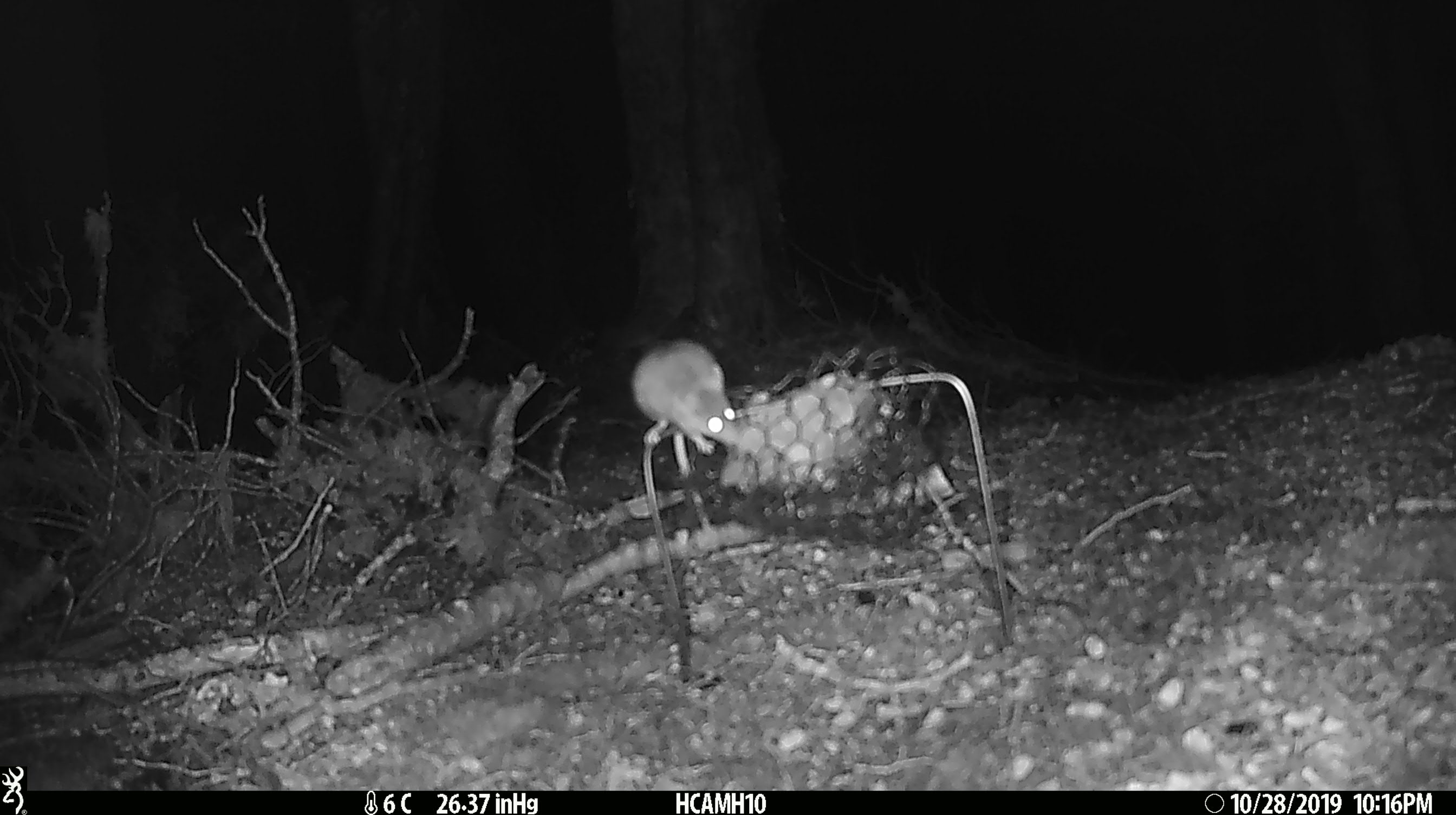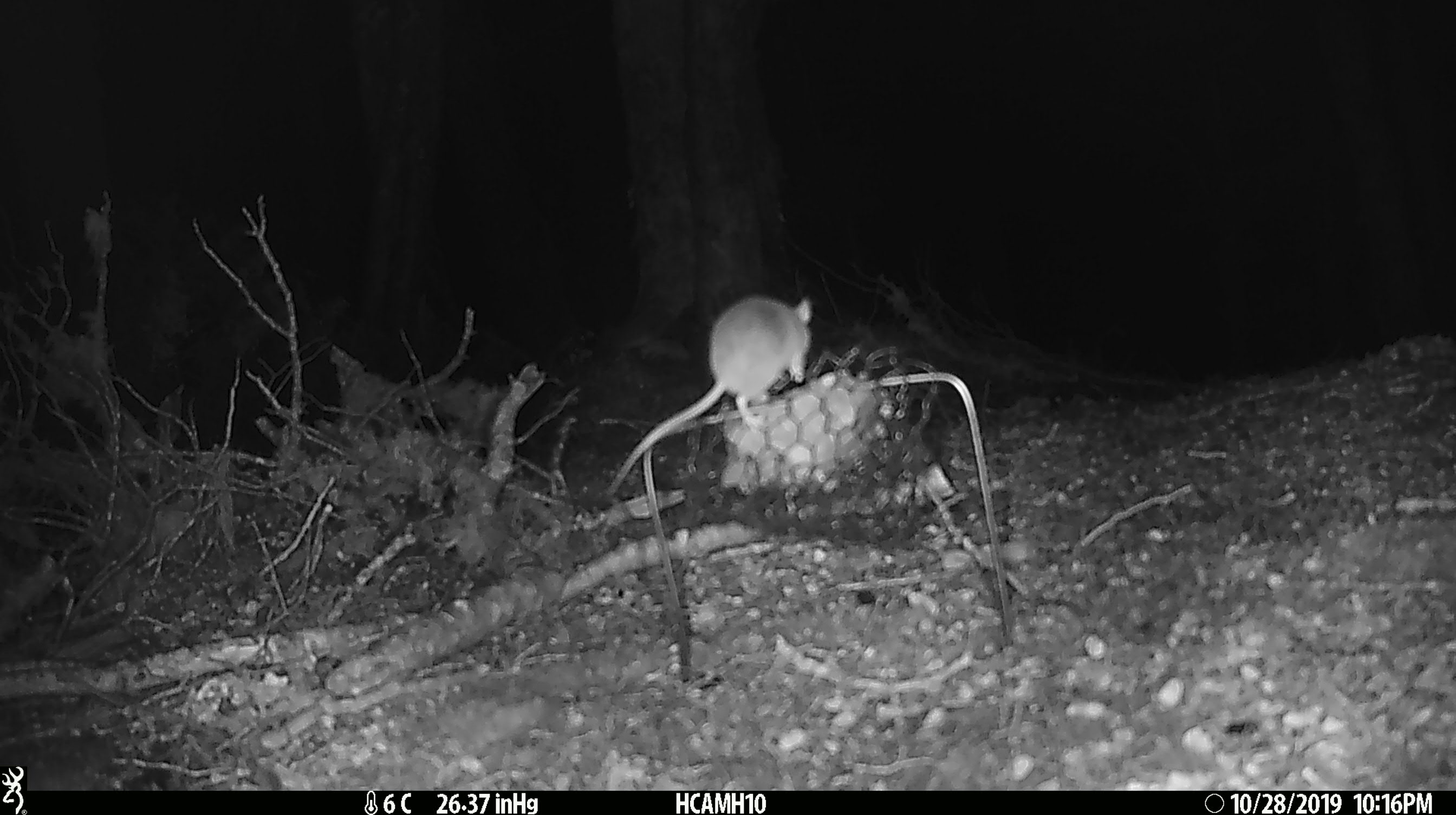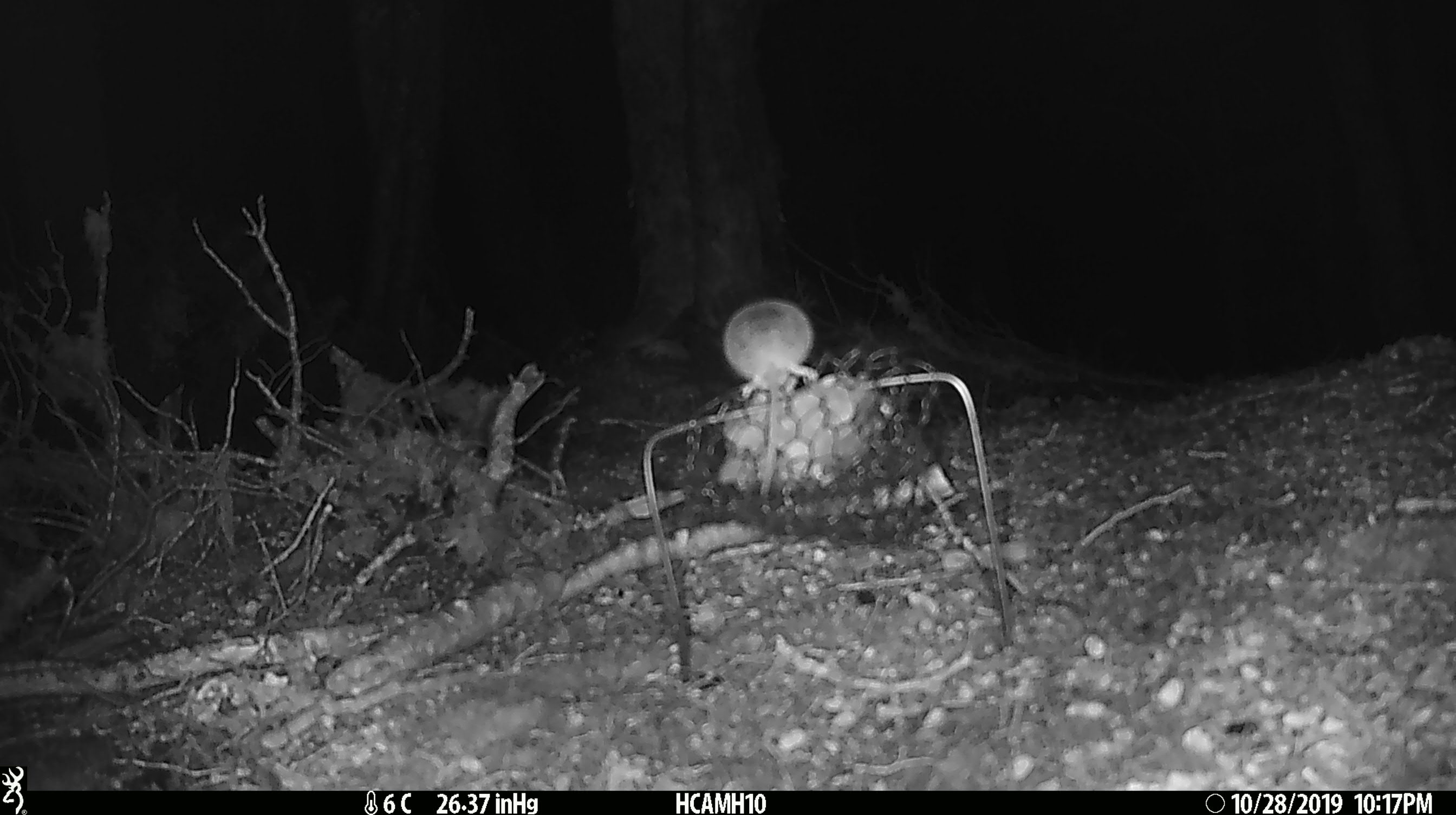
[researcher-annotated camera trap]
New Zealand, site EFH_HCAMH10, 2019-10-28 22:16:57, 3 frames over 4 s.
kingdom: Animalia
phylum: Chordata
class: Mammalia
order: Rodentia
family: Muridae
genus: Mus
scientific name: Mus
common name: mouse